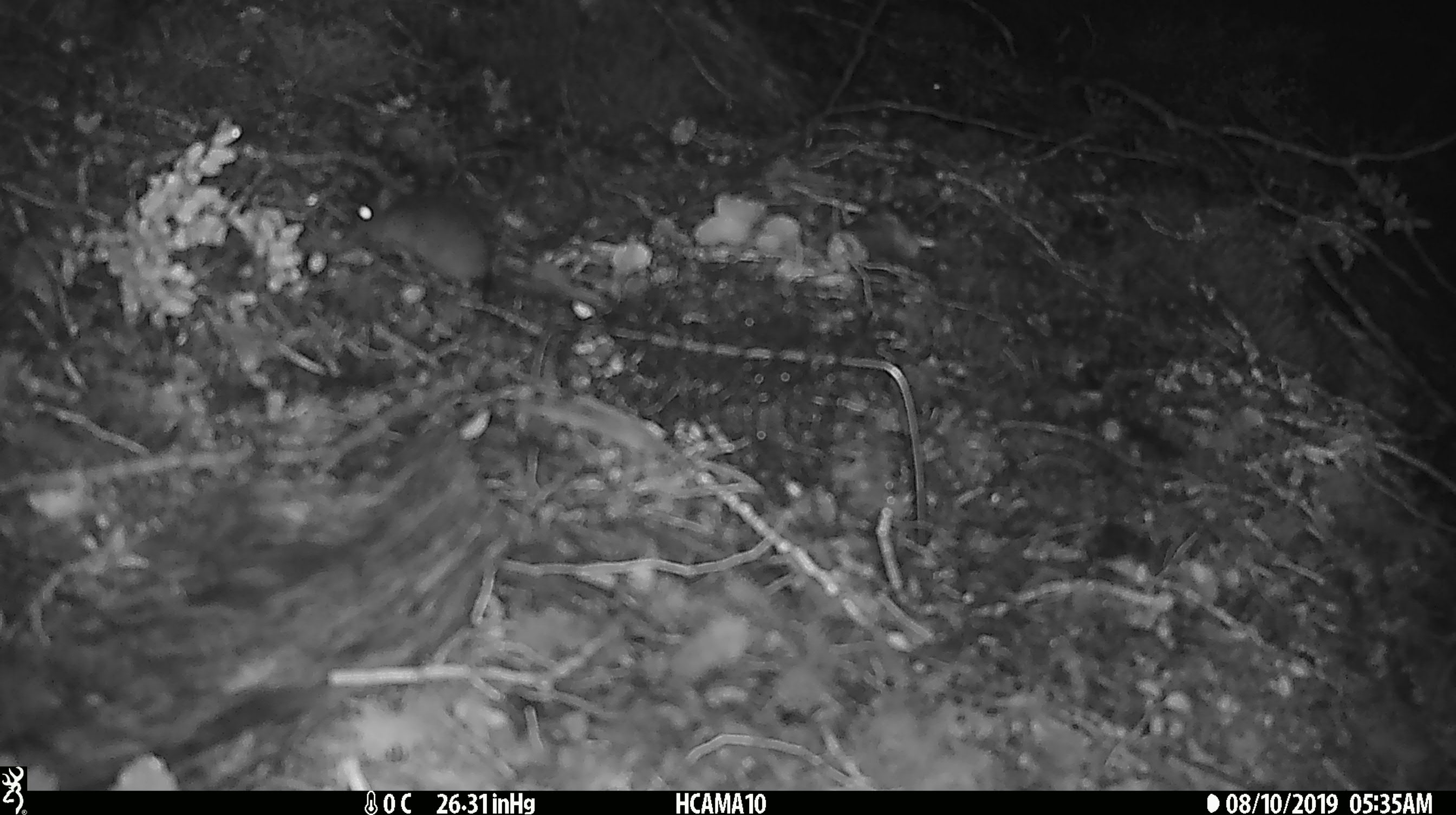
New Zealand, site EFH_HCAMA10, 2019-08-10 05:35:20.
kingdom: Animalia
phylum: Chordata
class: Mammalia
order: Rodentia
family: Muridae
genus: Mus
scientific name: Mus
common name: mouse